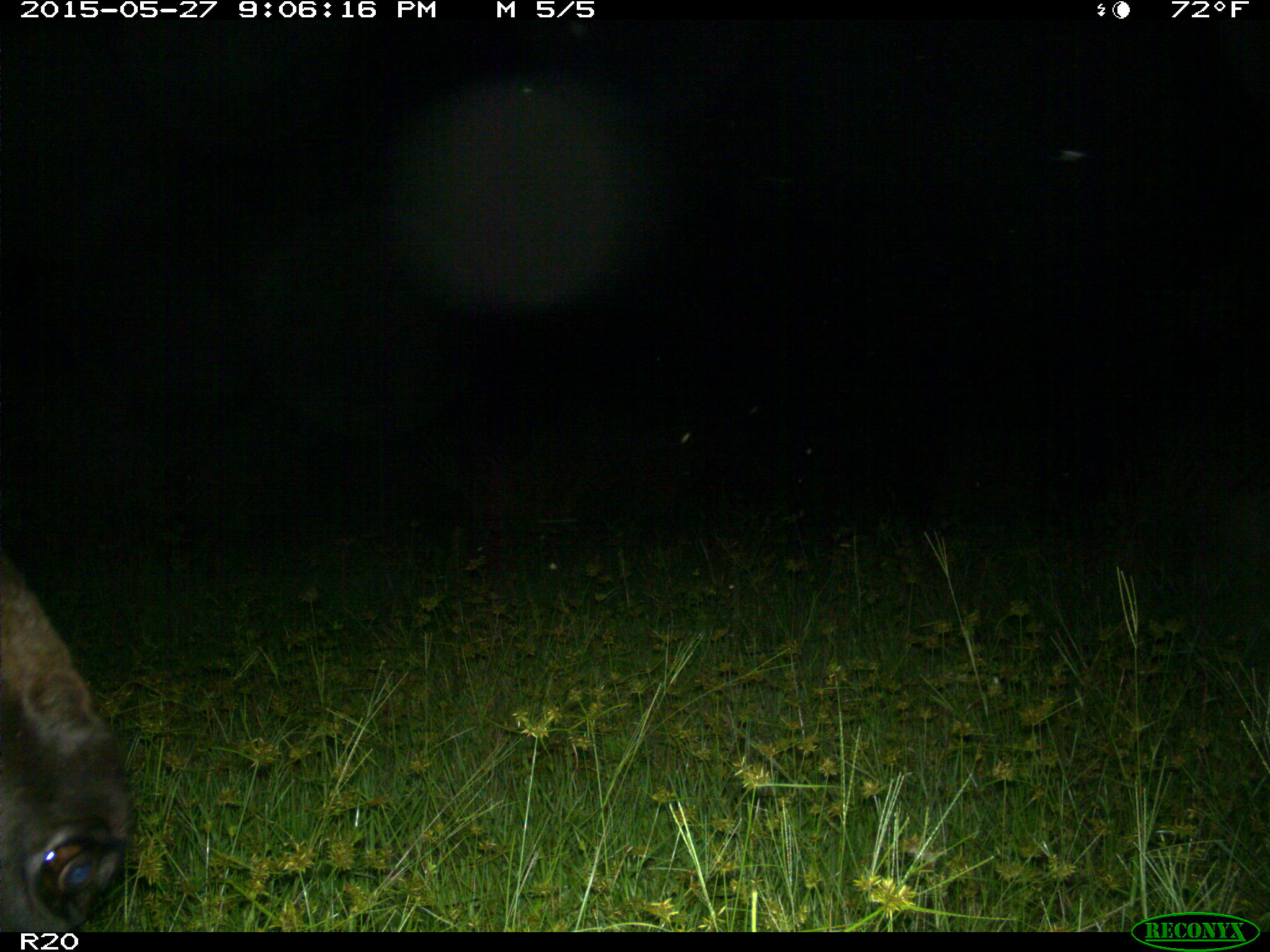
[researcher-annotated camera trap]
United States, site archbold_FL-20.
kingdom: Animalia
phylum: Chordata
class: Mammalia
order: Artiodactyla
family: Bovidae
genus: Bos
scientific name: Bos taurus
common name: domestic cow